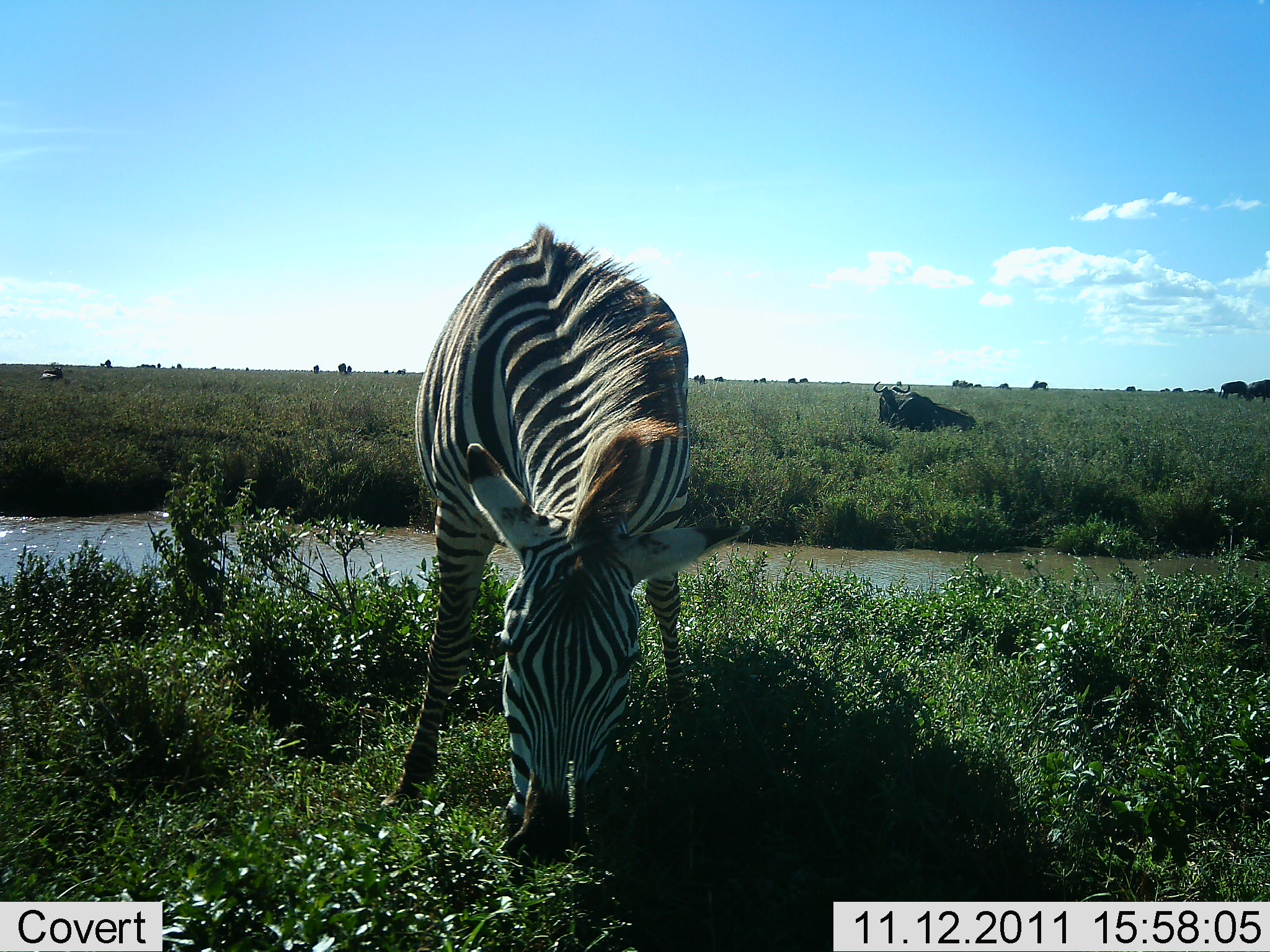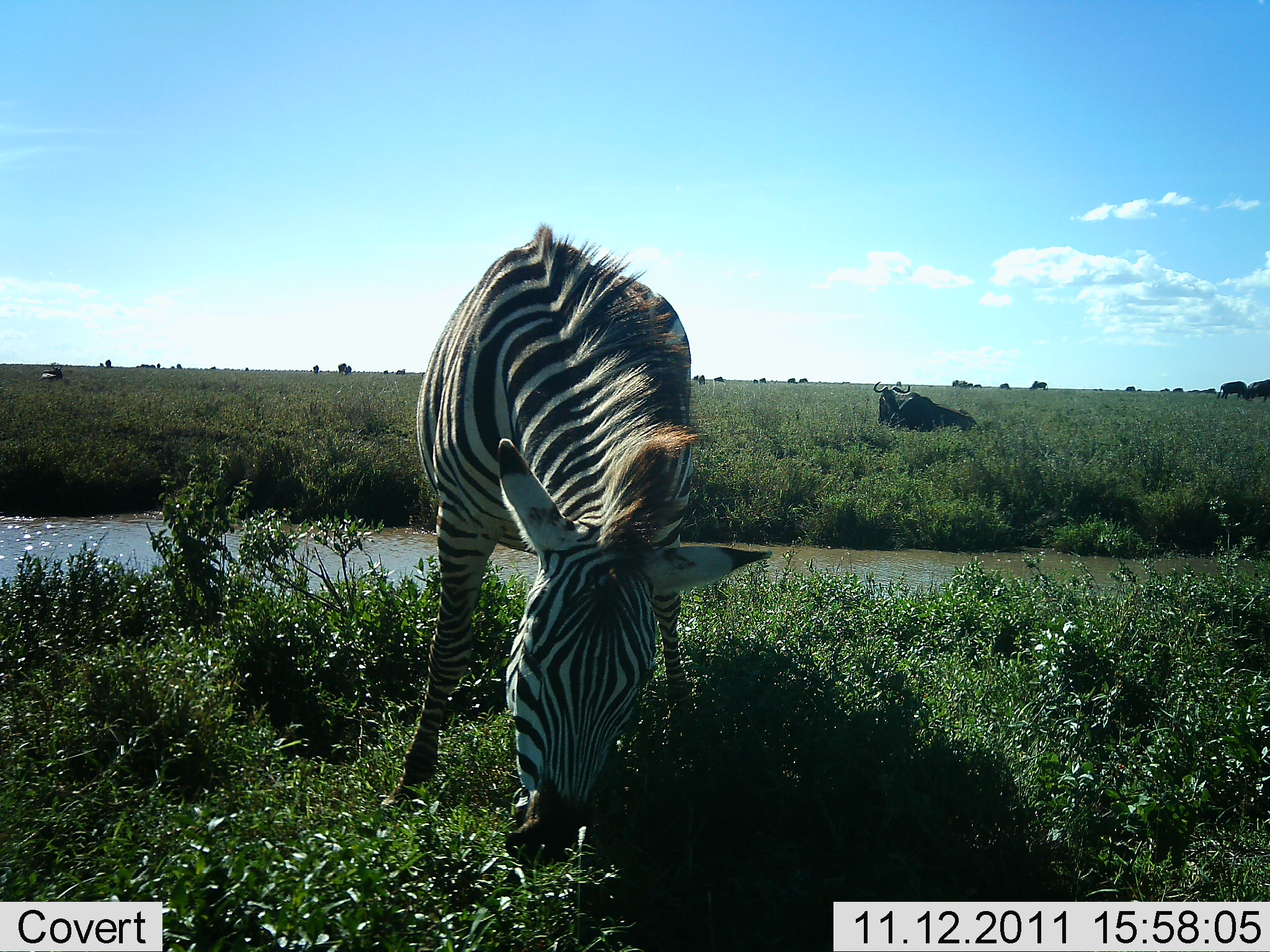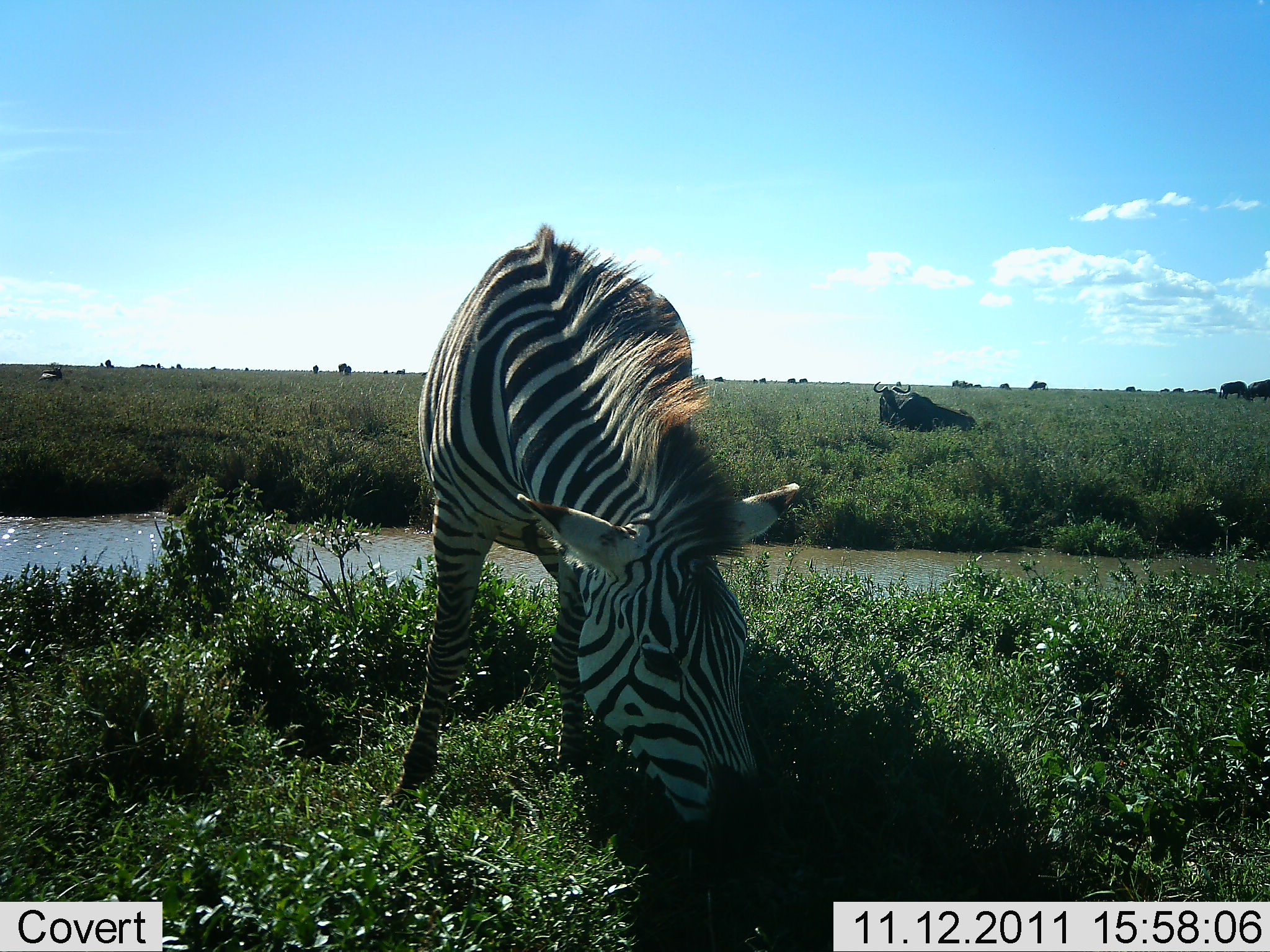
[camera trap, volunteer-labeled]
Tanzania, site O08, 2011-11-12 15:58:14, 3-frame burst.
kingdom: Animalia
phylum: Chordata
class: Mammalia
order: Artiodactyla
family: Bovidae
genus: Connochaetes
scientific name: Connochaetes taurinus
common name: blue wildebeest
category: wildebeest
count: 11-50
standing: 38%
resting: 85%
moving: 15%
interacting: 8%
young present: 0%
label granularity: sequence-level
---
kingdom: Animalia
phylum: Chordata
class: Mammalia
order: Perissodactyla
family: Equidae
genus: Equus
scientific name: Equus quagga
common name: plains zebra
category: zebra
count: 1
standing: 16%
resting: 0%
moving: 0%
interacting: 0%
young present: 0%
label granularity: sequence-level